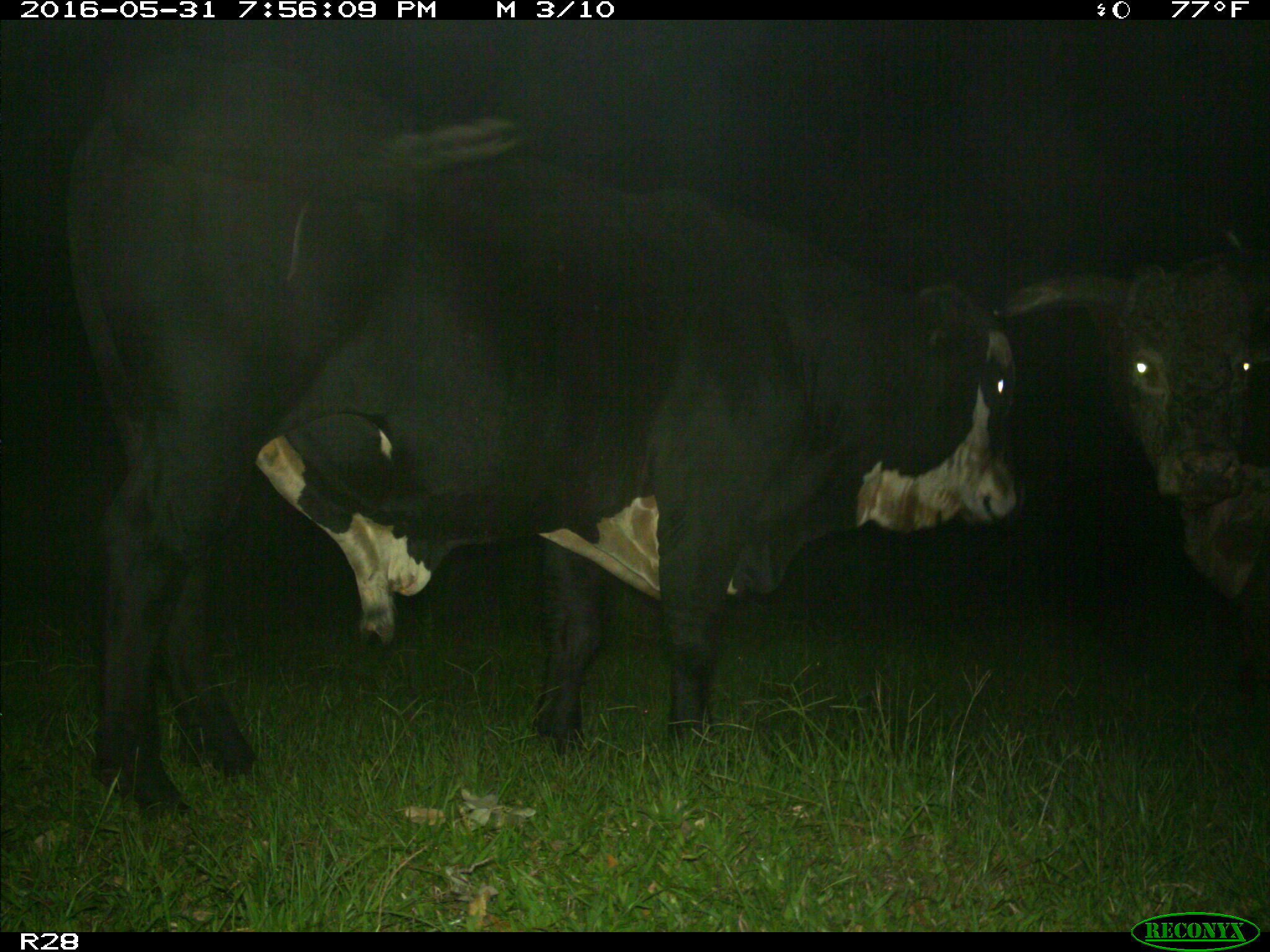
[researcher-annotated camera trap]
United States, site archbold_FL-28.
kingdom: Animalia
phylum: Chordata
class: Mammalia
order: Artiodactyla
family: Bovidae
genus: Bos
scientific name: Bos taurus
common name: domestic cow